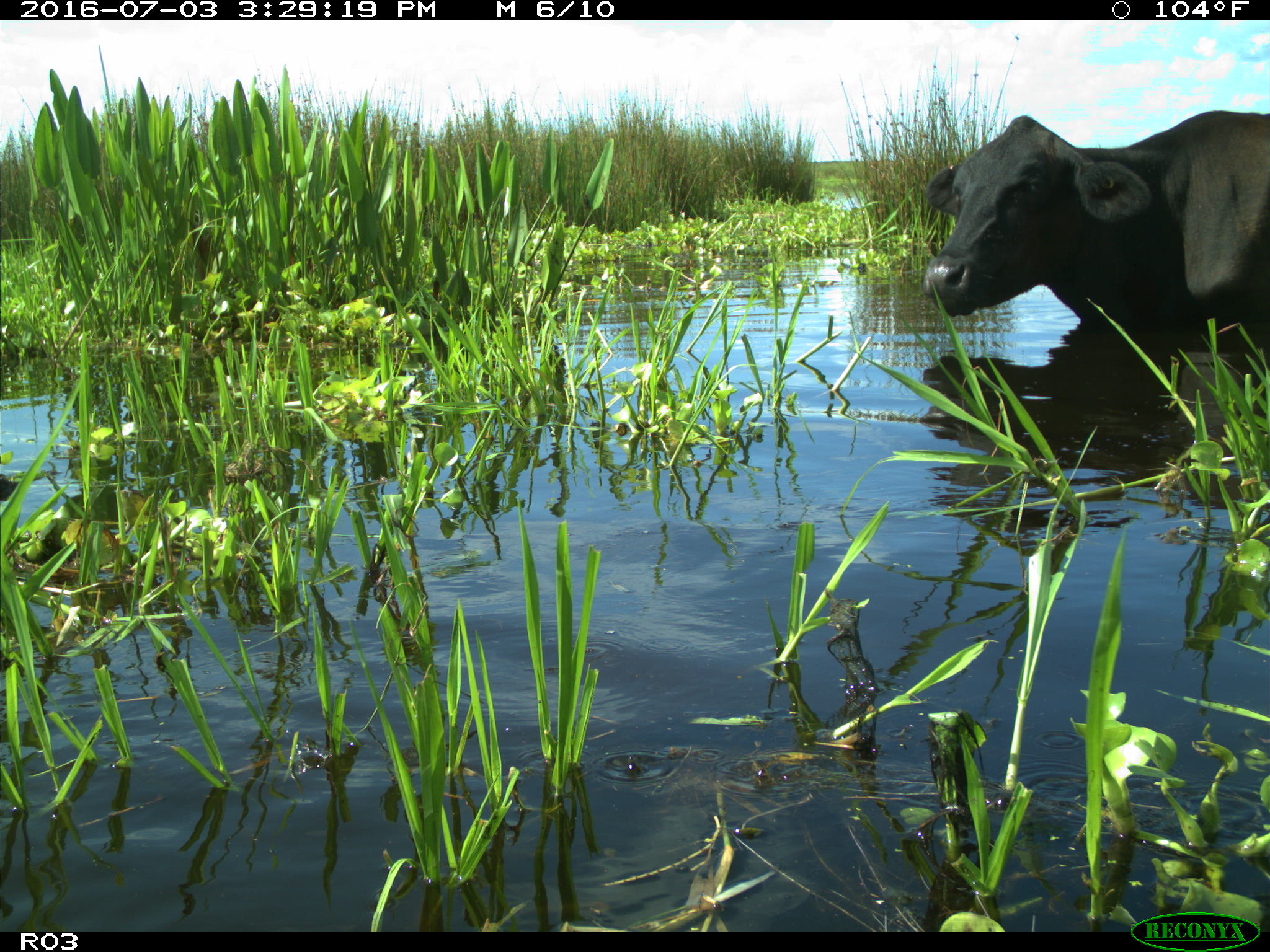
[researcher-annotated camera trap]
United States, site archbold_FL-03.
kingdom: Animalia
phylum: Chordata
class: Mammalia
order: Artiodactyla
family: Bovidae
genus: Bos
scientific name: Bos taurus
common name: domestic cow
Bos taurus (domestic cow).